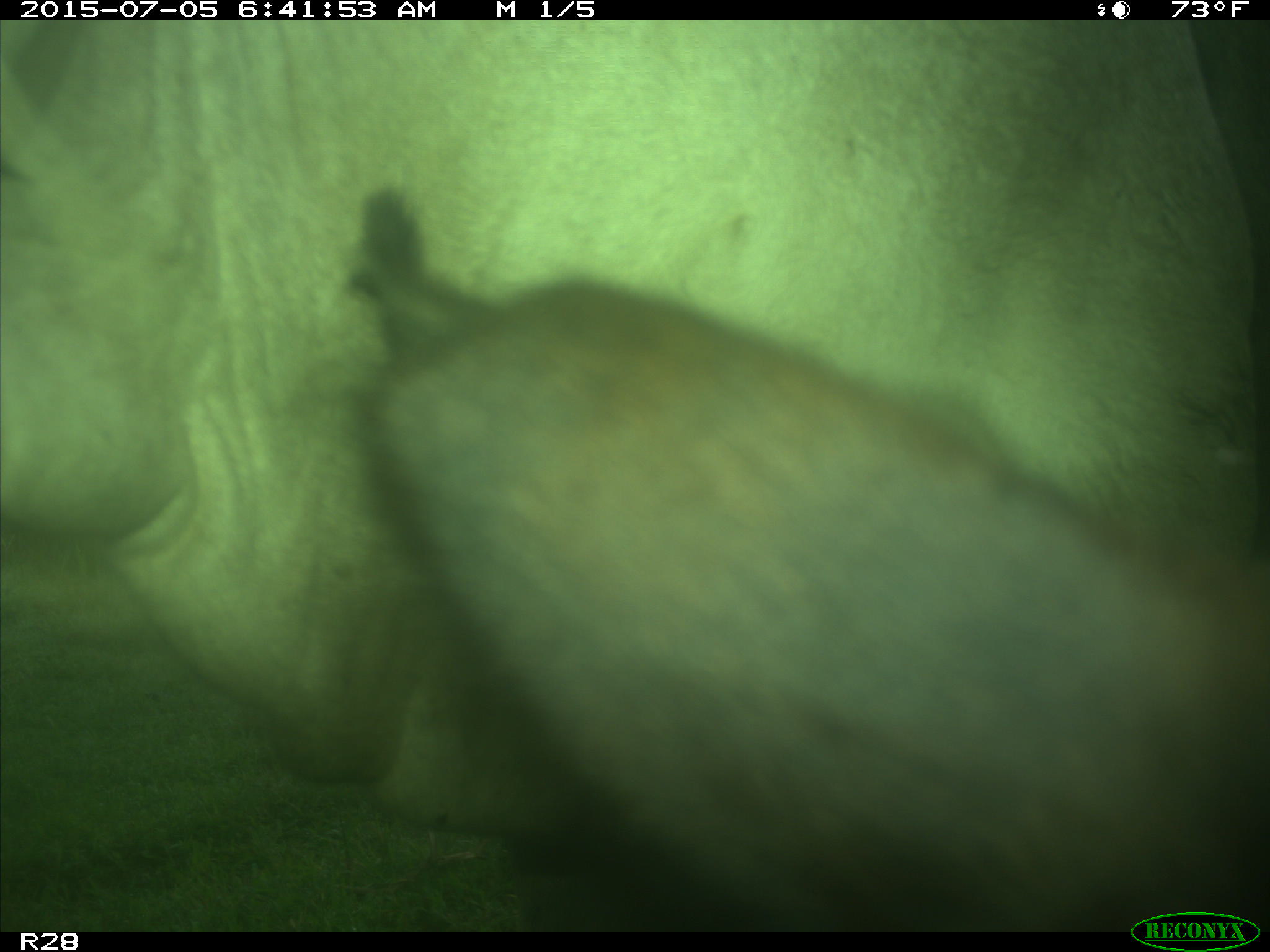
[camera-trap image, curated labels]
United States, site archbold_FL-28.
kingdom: Animalia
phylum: Chordata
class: Mammalia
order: Artiodactyla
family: Bovidae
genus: Bos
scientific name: Bos taurus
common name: domestic cow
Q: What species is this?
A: Bos taurus (domestic cow).